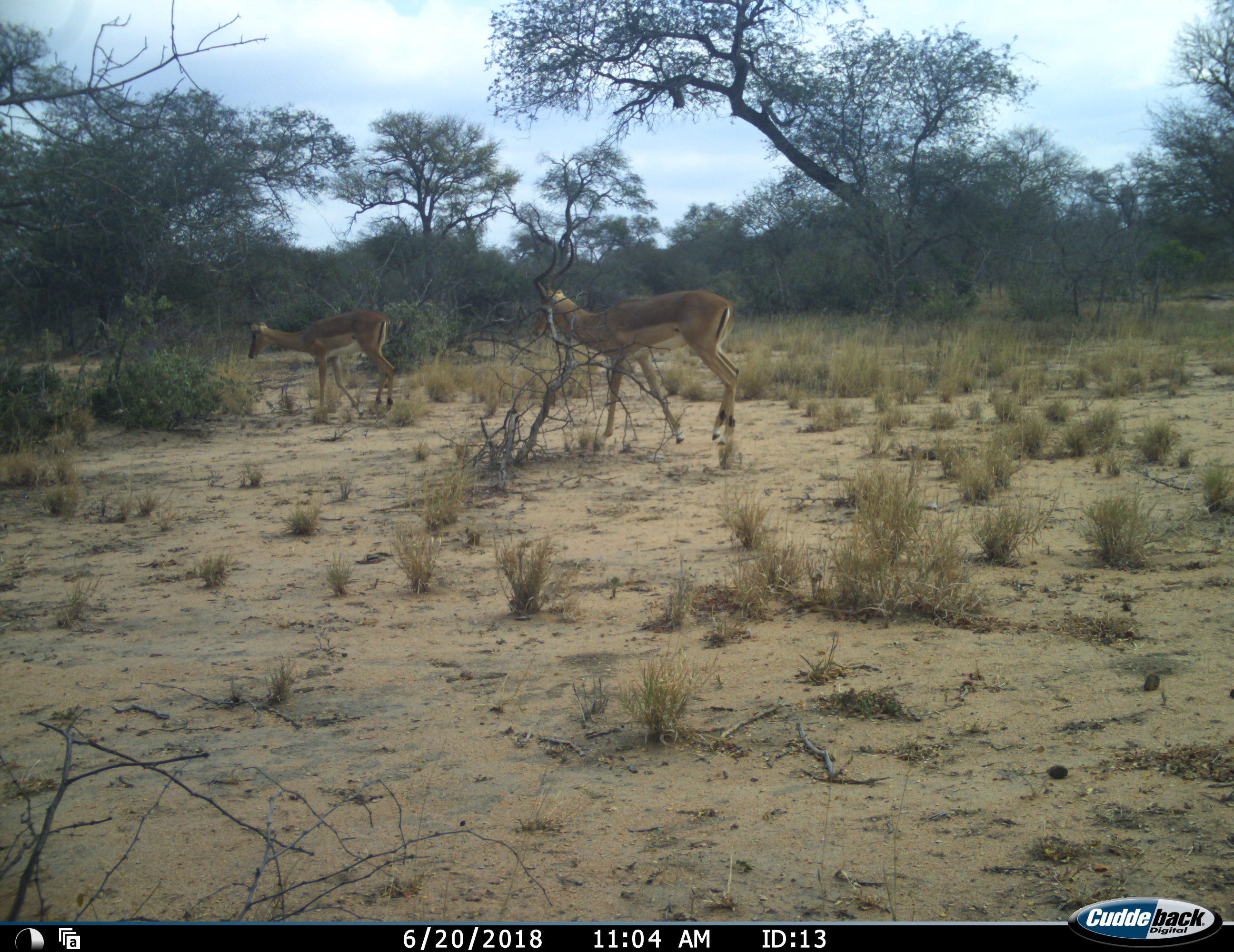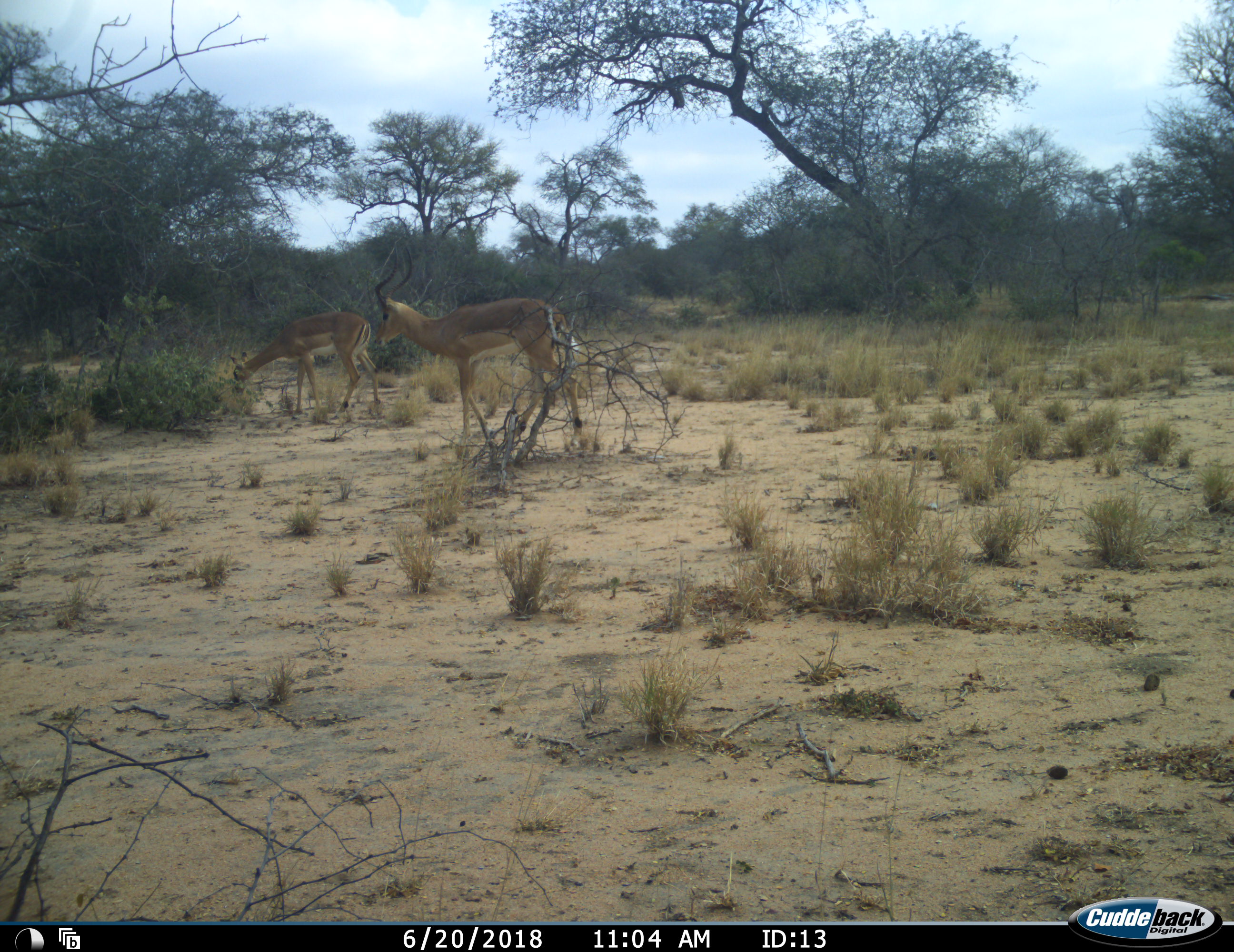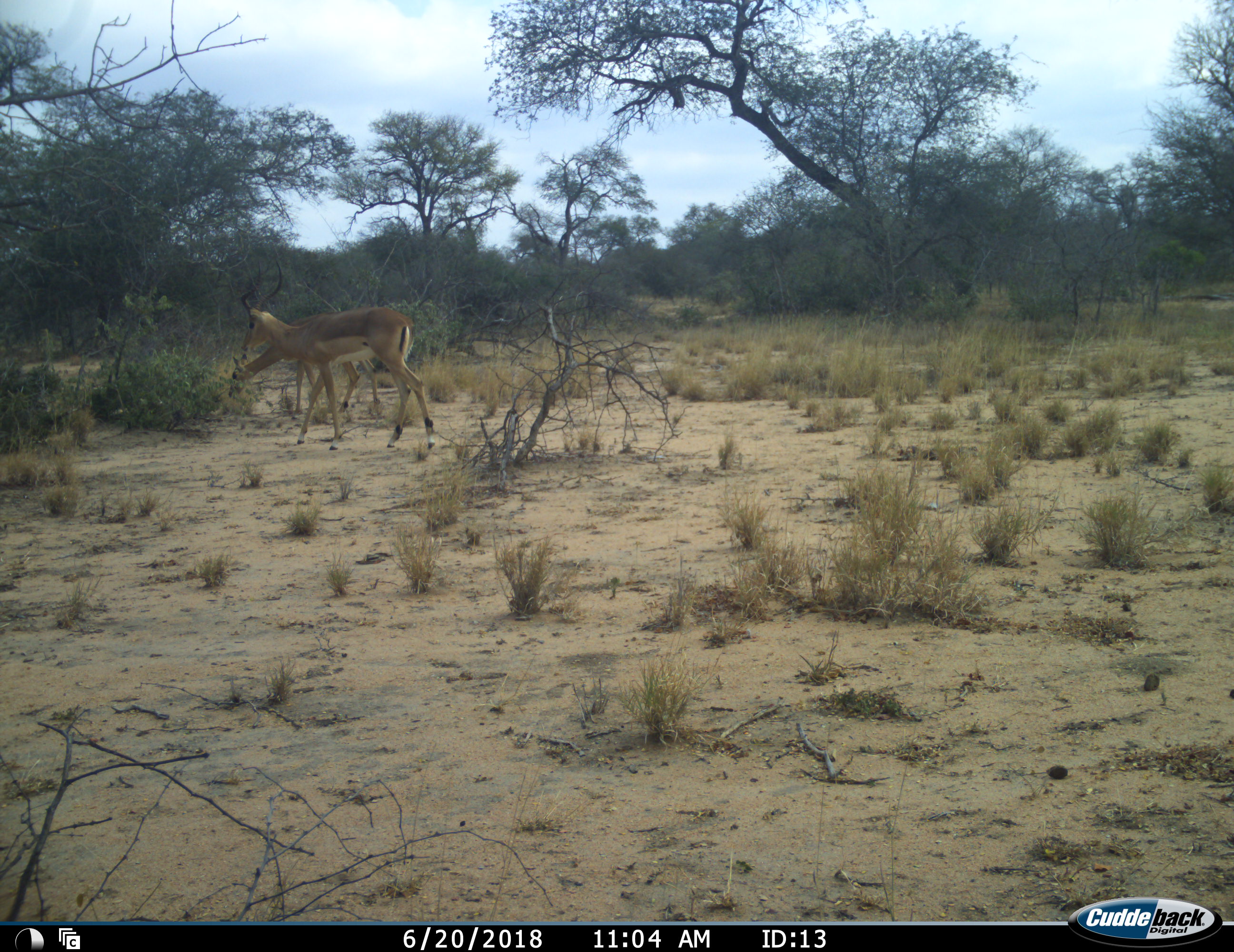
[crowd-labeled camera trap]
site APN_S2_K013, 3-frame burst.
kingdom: Animalia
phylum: Chordata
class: Mammalia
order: Artiodactyla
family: Bovidae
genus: Aepyceros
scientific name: Aepyceros melampus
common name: impala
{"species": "impala (Aepyceros melampus)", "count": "2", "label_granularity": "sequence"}